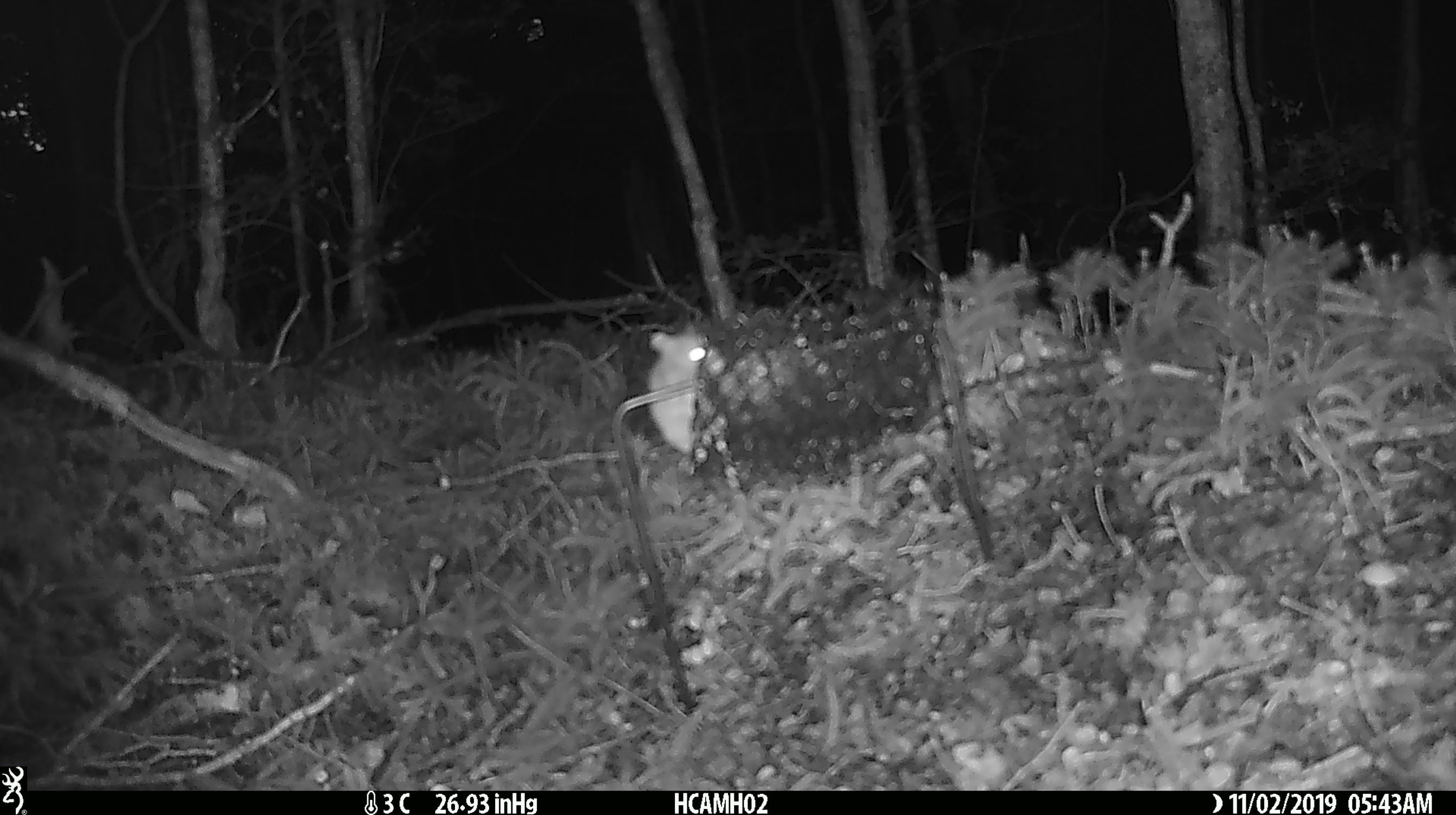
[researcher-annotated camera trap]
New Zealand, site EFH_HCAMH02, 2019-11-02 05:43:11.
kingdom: Animalia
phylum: Chordata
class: Mammalia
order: Rodentia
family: Muridae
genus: Mus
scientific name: Mus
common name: mouse